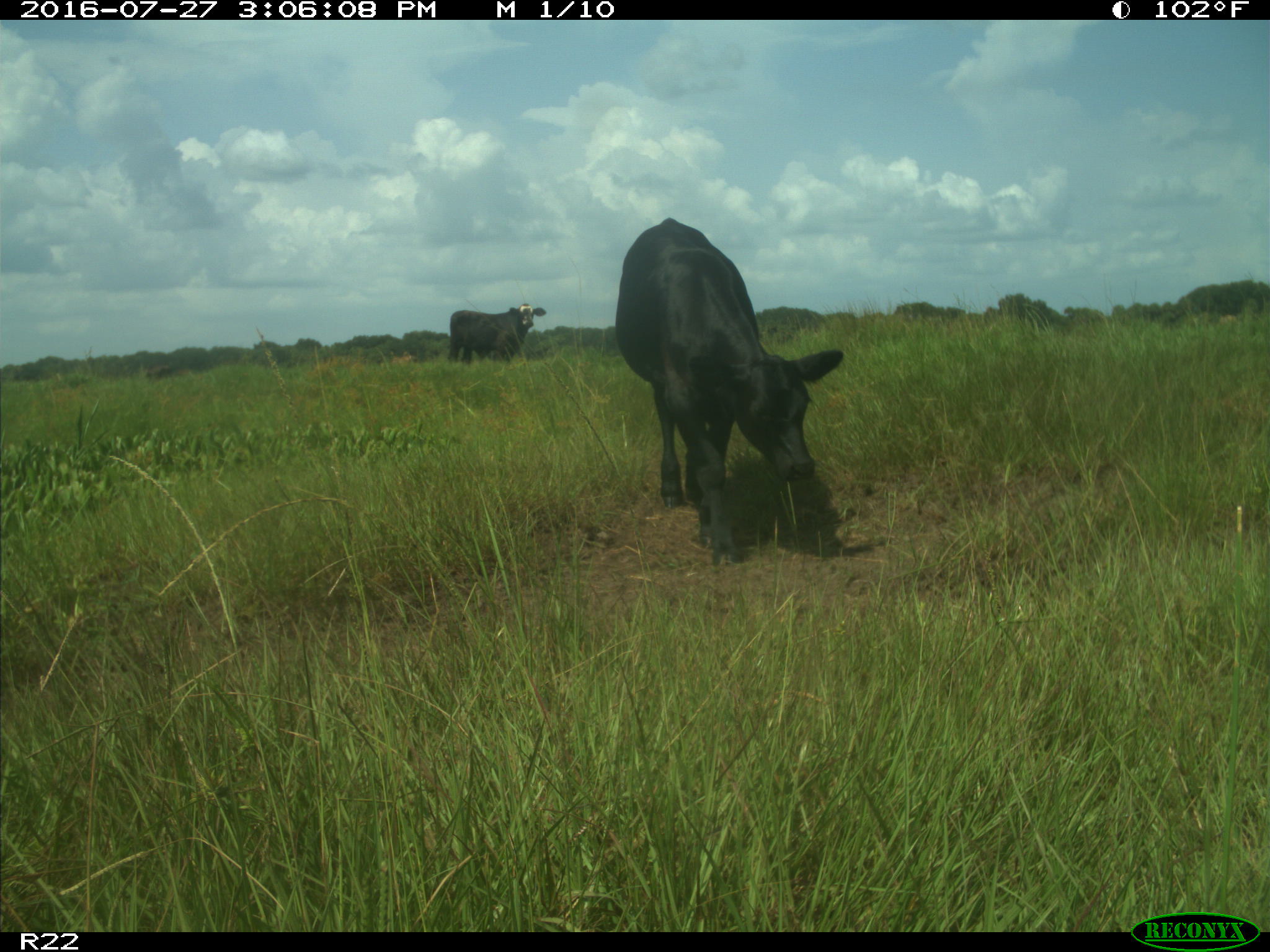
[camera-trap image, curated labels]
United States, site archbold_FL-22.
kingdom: Animalia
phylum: Chordata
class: Mammalia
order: Artiodactyla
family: Bovidae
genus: Bos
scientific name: Bos taurus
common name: domestic cow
Bos taurus (domestic cow).